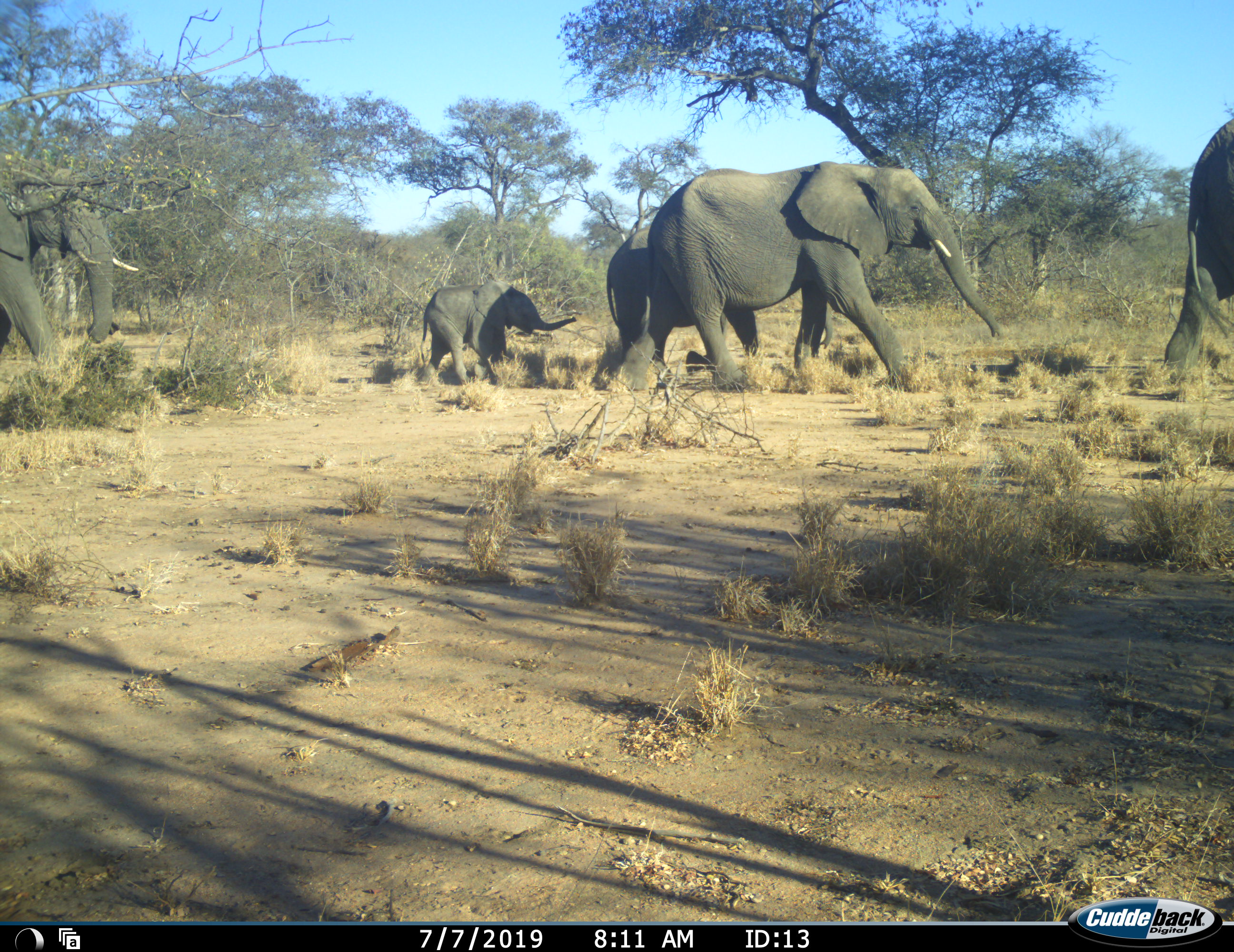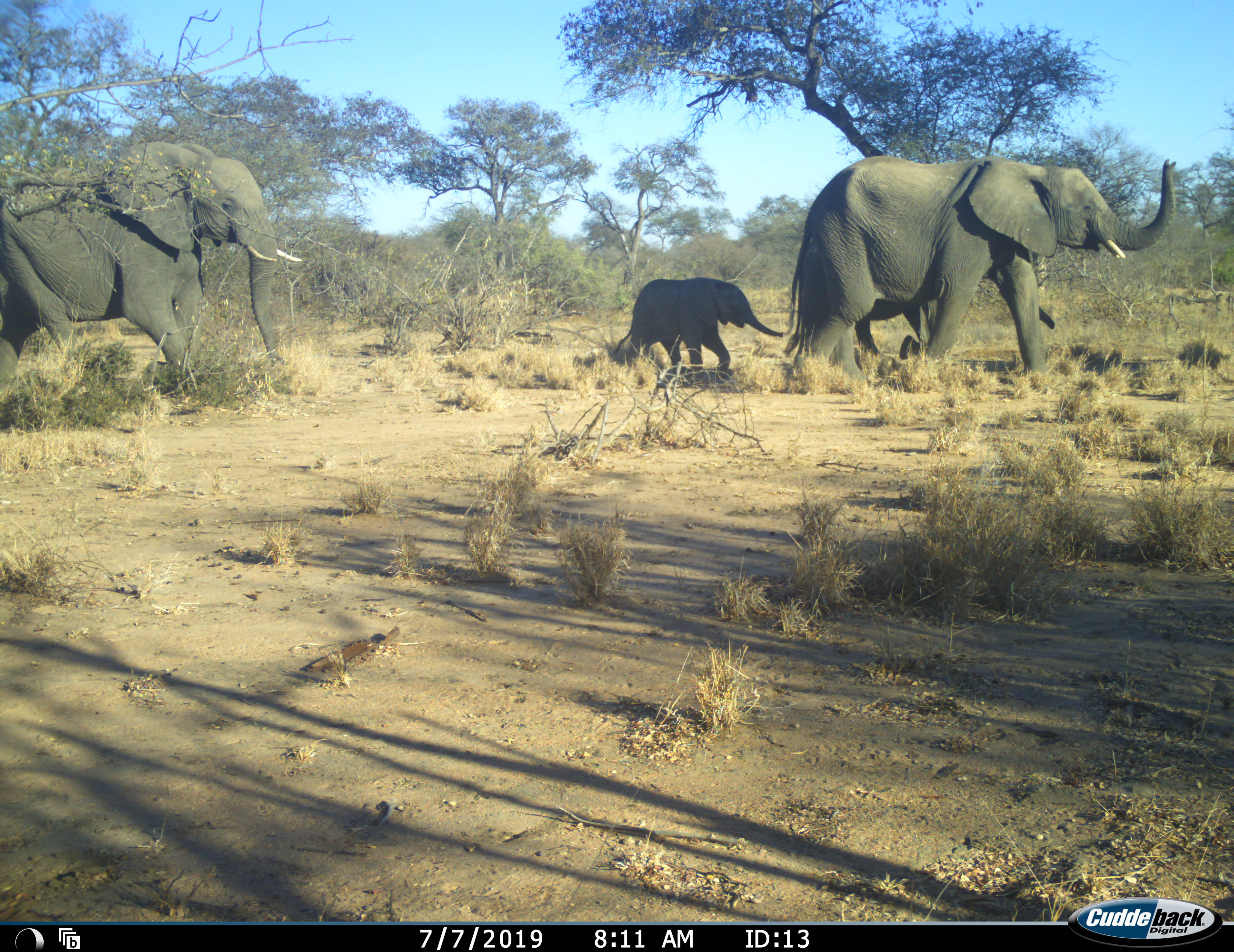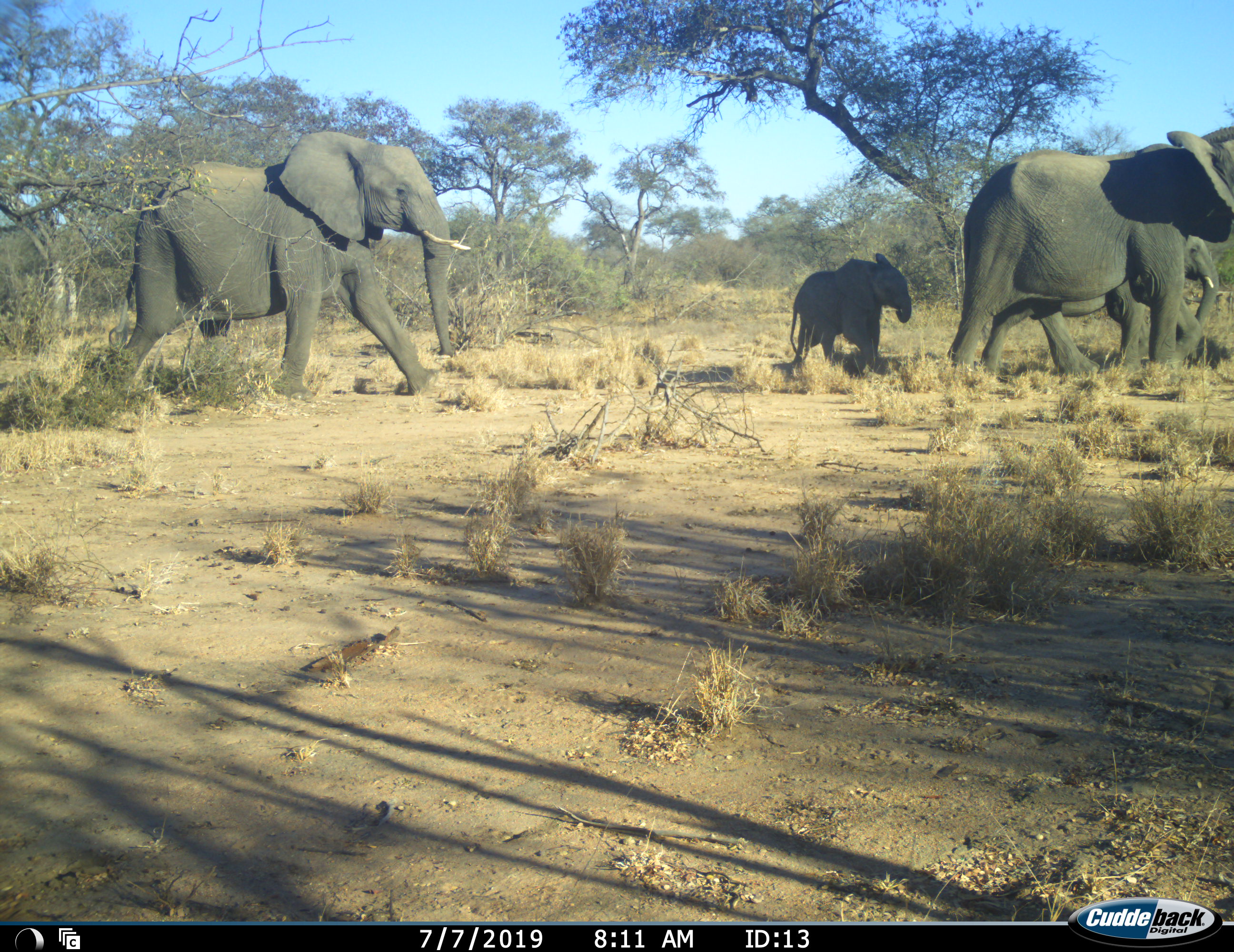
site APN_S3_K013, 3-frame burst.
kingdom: Animalia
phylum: Chordata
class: Mammalia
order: Proboscidea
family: Elephantidae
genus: Loxodonta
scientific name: Loxodonta africana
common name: african bush elephant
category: elephant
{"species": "elephant (african bush elephant) (Loxodonta africana)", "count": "5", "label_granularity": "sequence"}